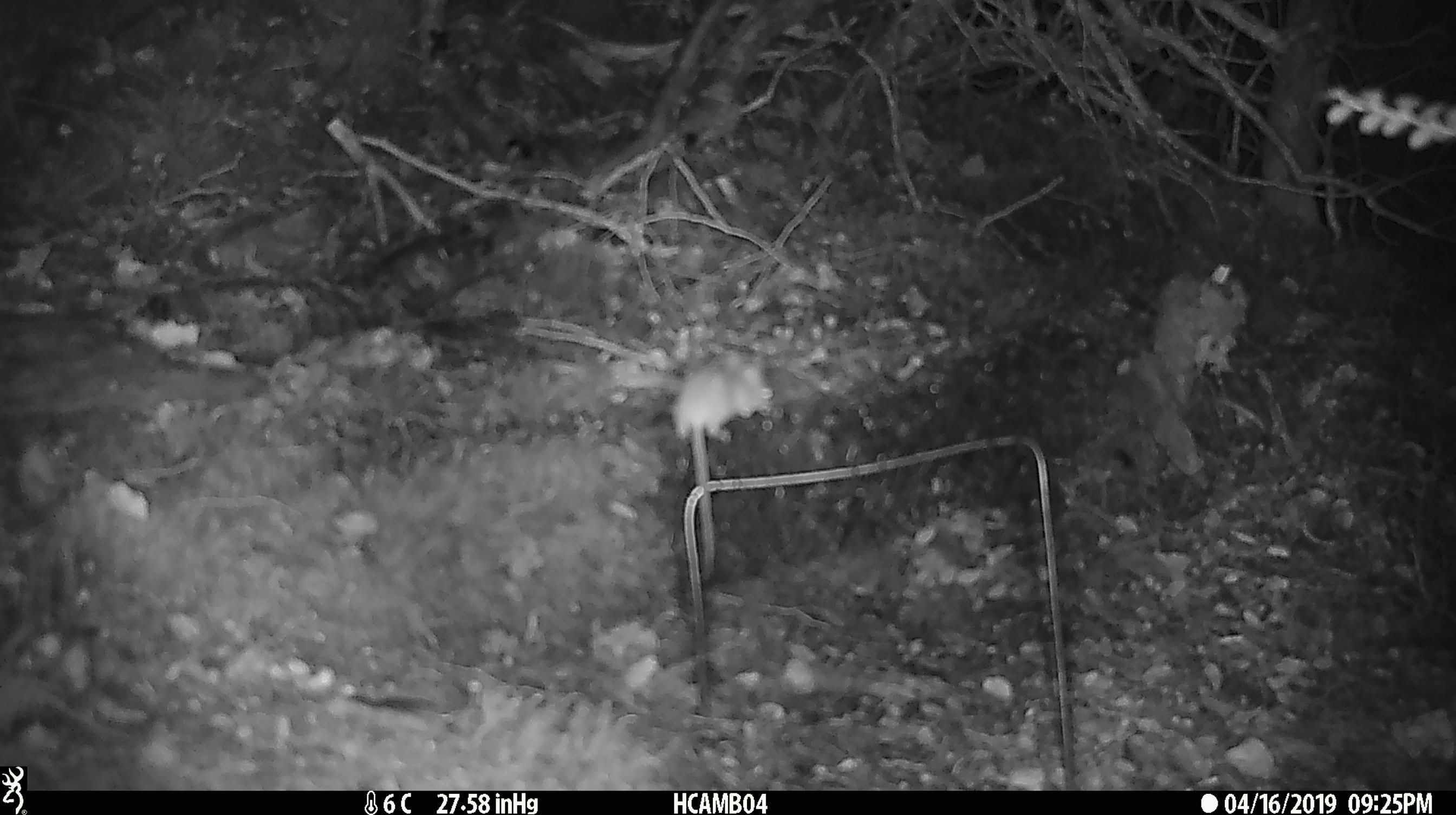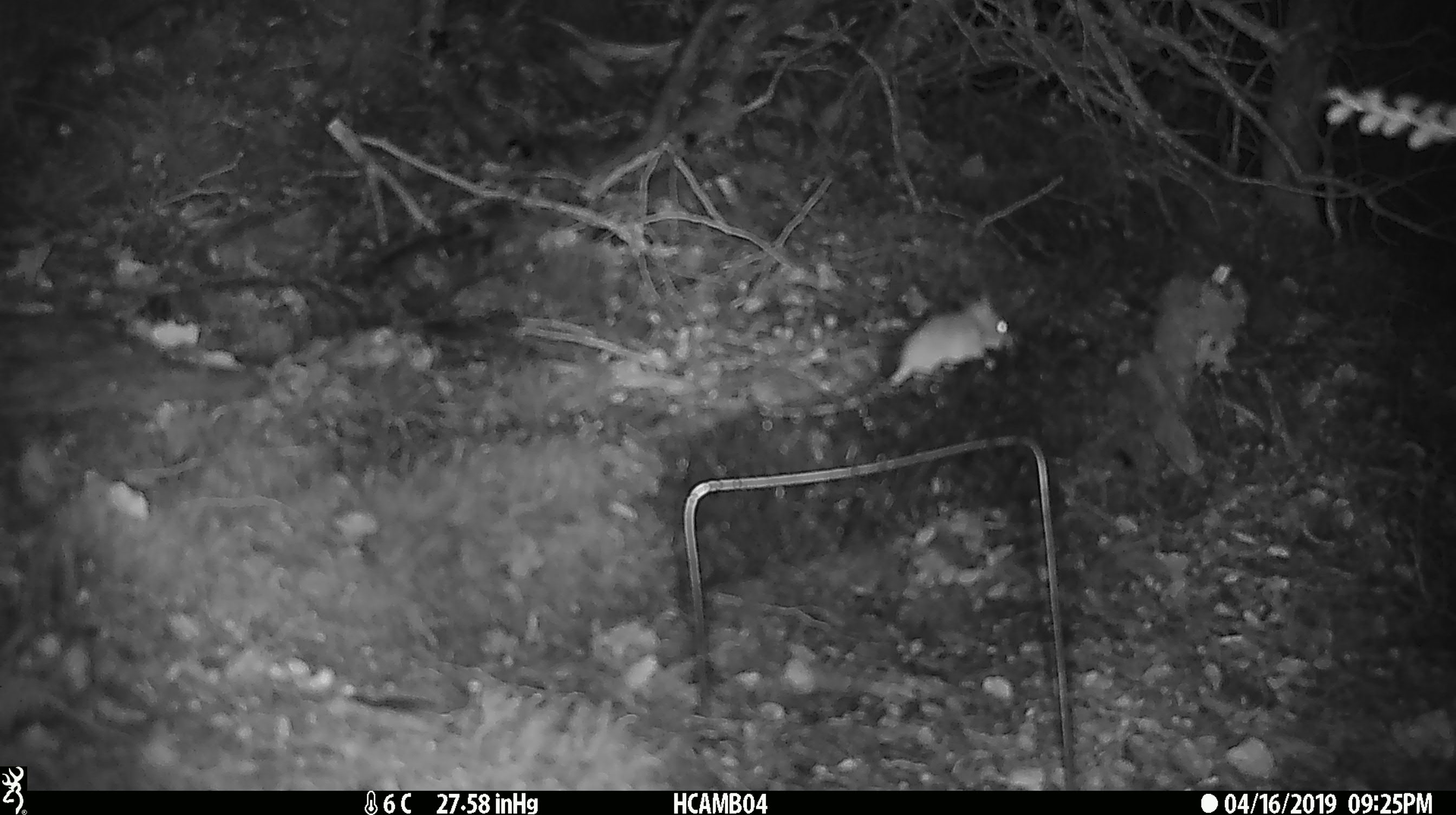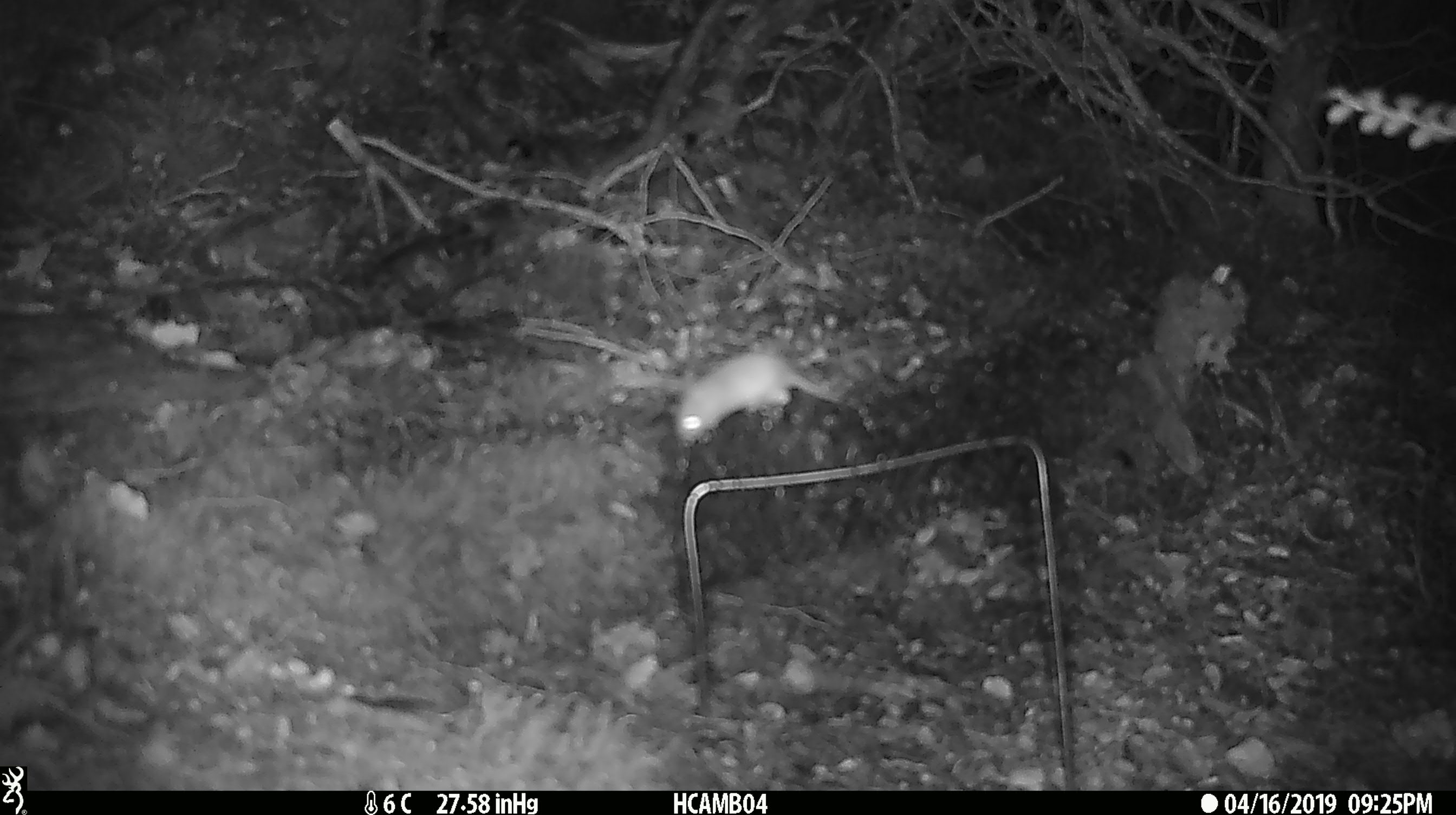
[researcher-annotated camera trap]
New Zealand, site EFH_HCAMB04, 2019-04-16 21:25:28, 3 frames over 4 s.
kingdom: Animalia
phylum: Chordata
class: Mammalia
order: Rodentia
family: Muridae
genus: Mus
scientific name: Mus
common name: mouse